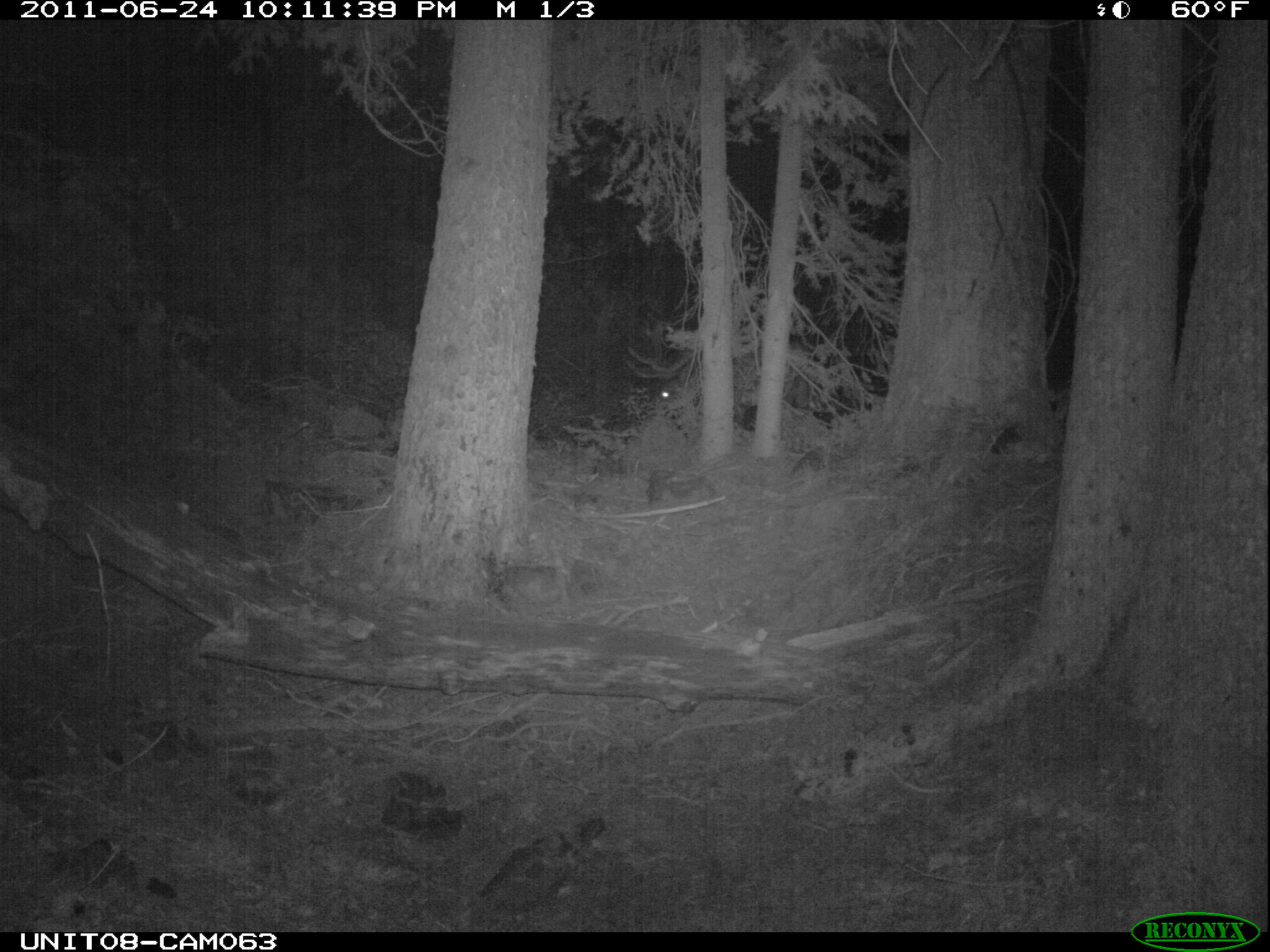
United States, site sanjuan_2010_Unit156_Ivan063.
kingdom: Animalia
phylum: Chordata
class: Mammalia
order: Artiodactyla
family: Cervidae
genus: Cervus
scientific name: Cervus elaphus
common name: red deer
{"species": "Cervus elaphus (red deer)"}